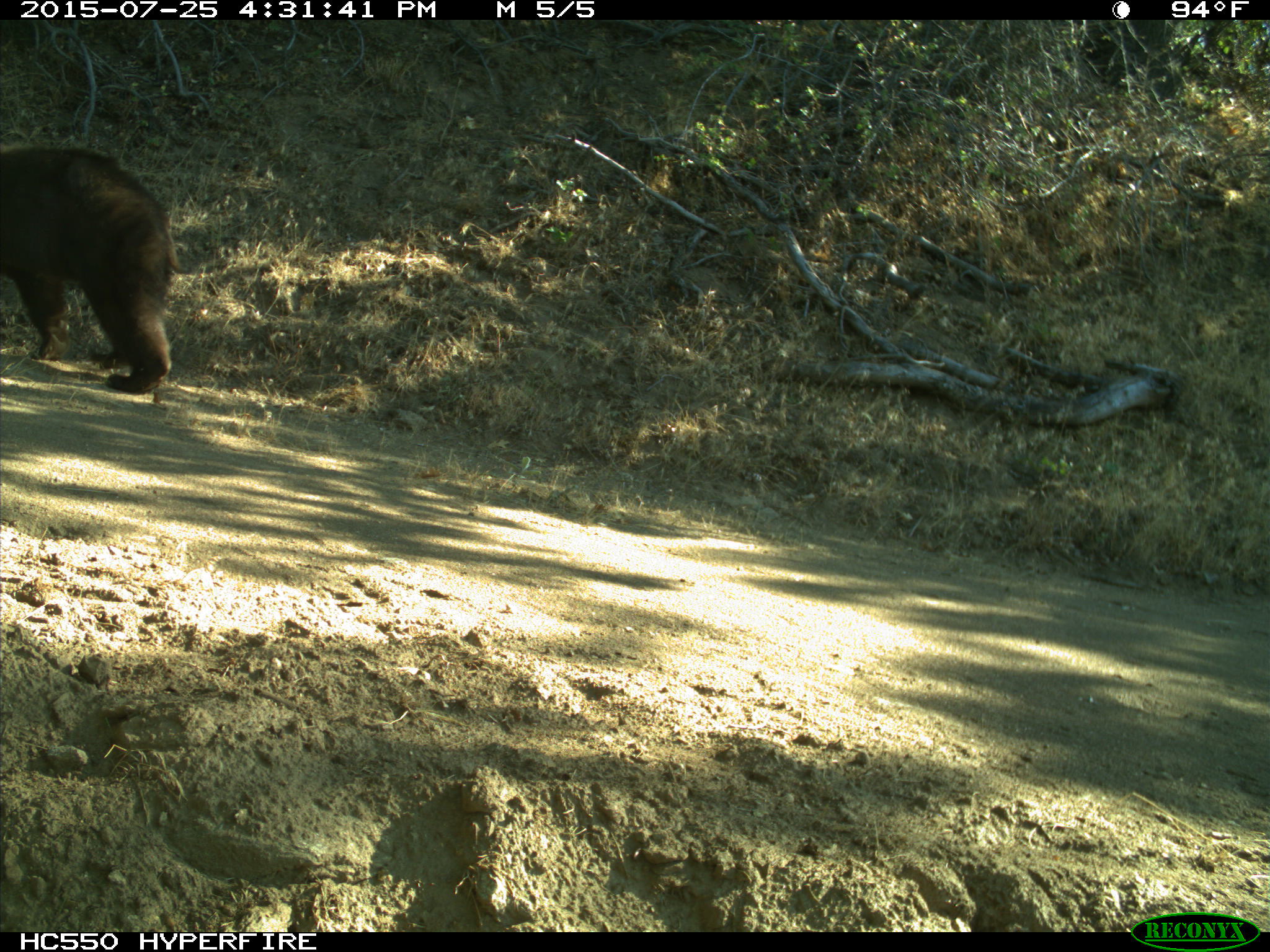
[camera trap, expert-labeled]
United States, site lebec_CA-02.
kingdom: Animalia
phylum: Chordata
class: Mammalia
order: Carnivora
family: Ursidae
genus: Ursus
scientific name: Ursus americanus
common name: american black bear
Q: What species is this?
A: Ursus americanus (american black bear).